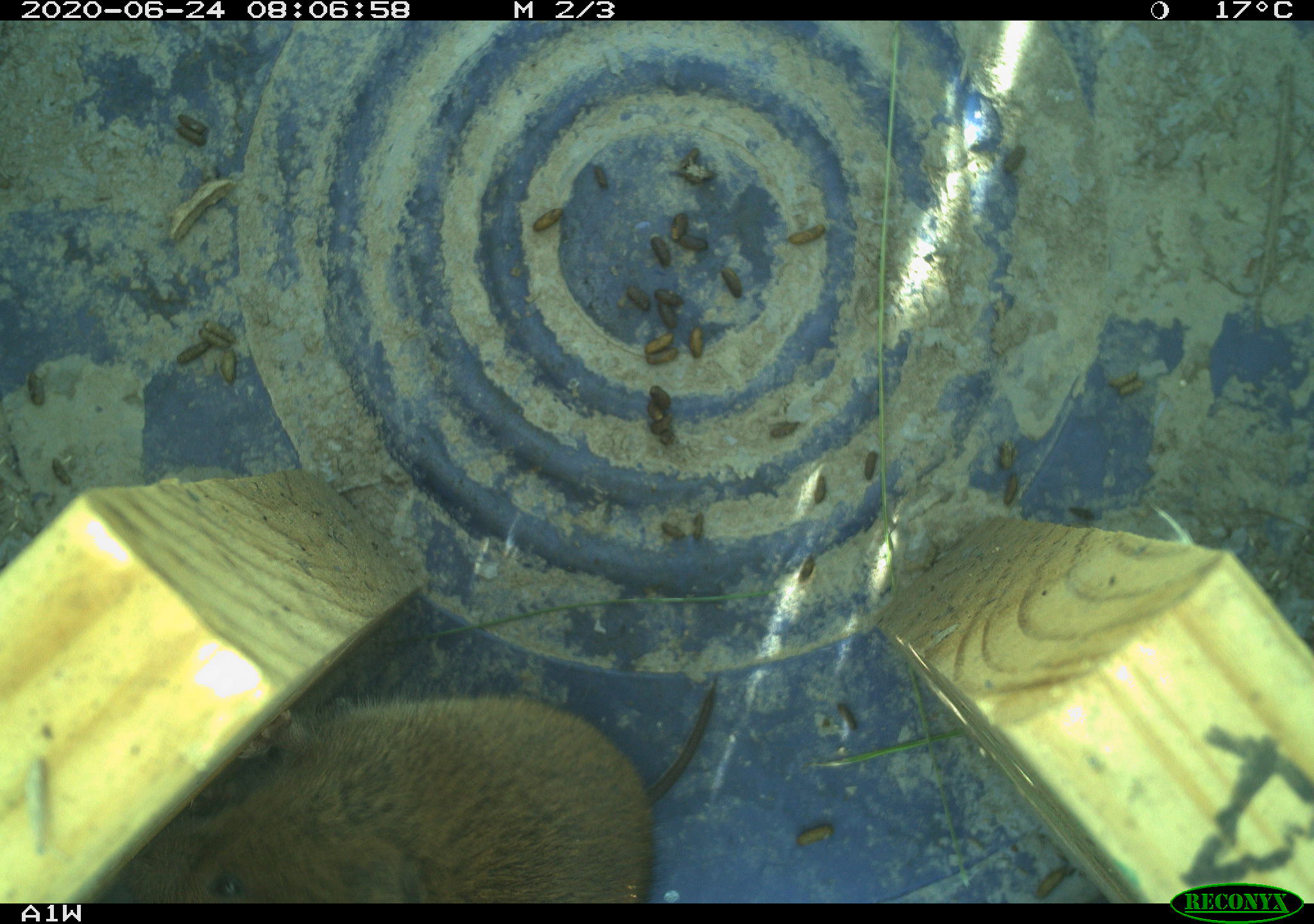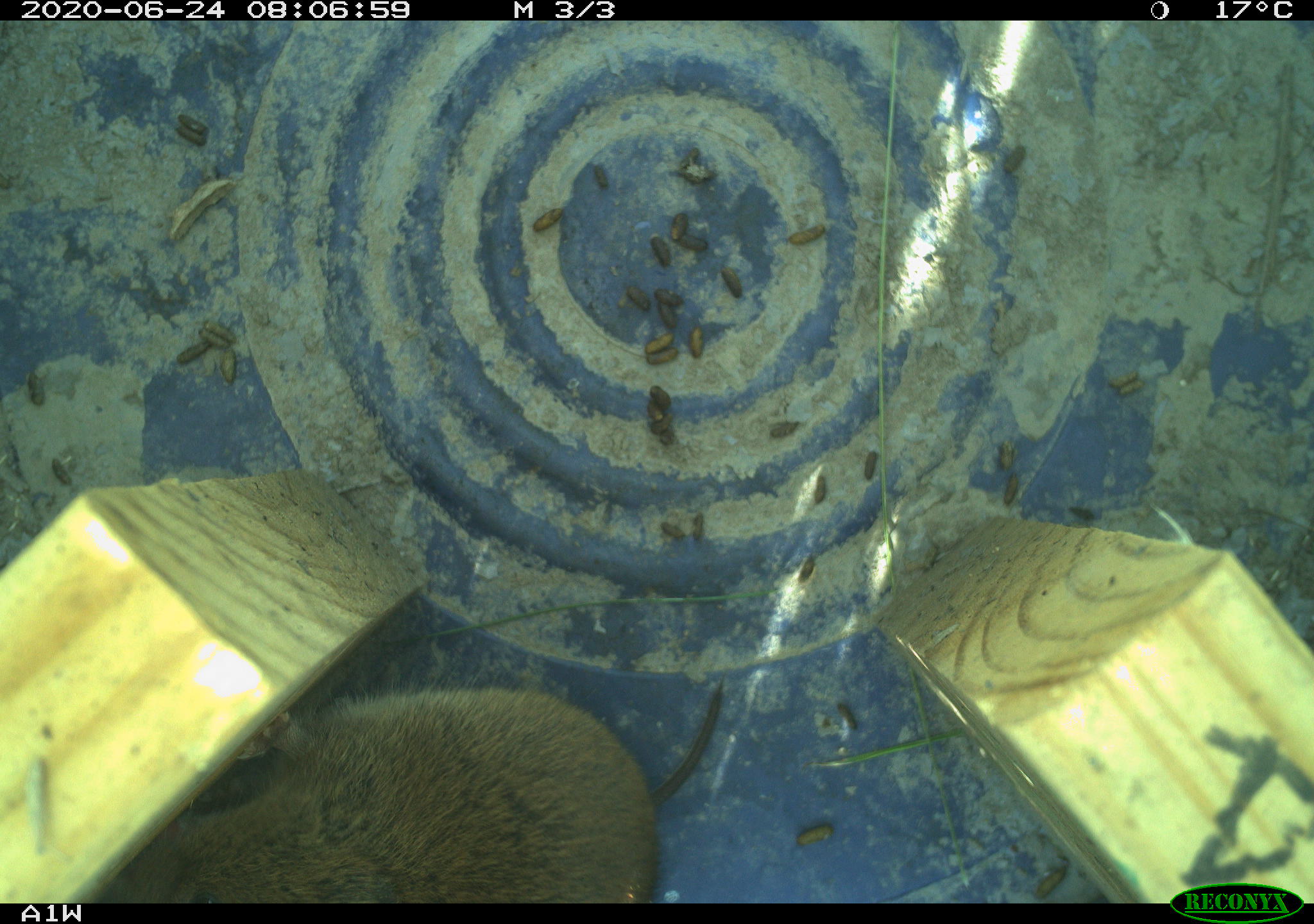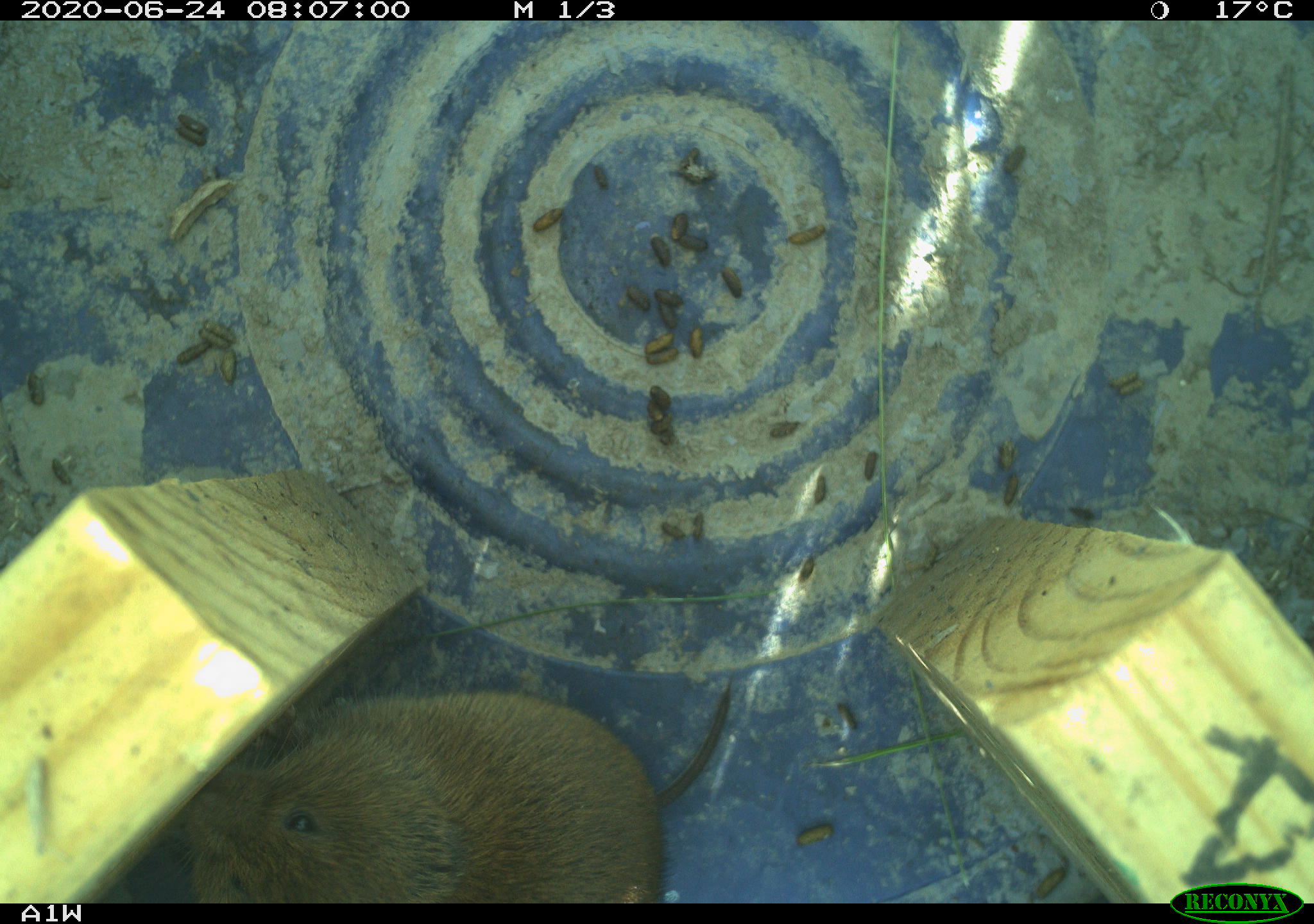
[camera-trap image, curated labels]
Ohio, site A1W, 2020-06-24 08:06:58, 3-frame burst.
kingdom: Animalia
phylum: Chordata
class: Mammalia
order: Rodentia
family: Cricetidae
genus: Microtus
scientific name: Microtus pennsylvanicus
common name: meadow vole